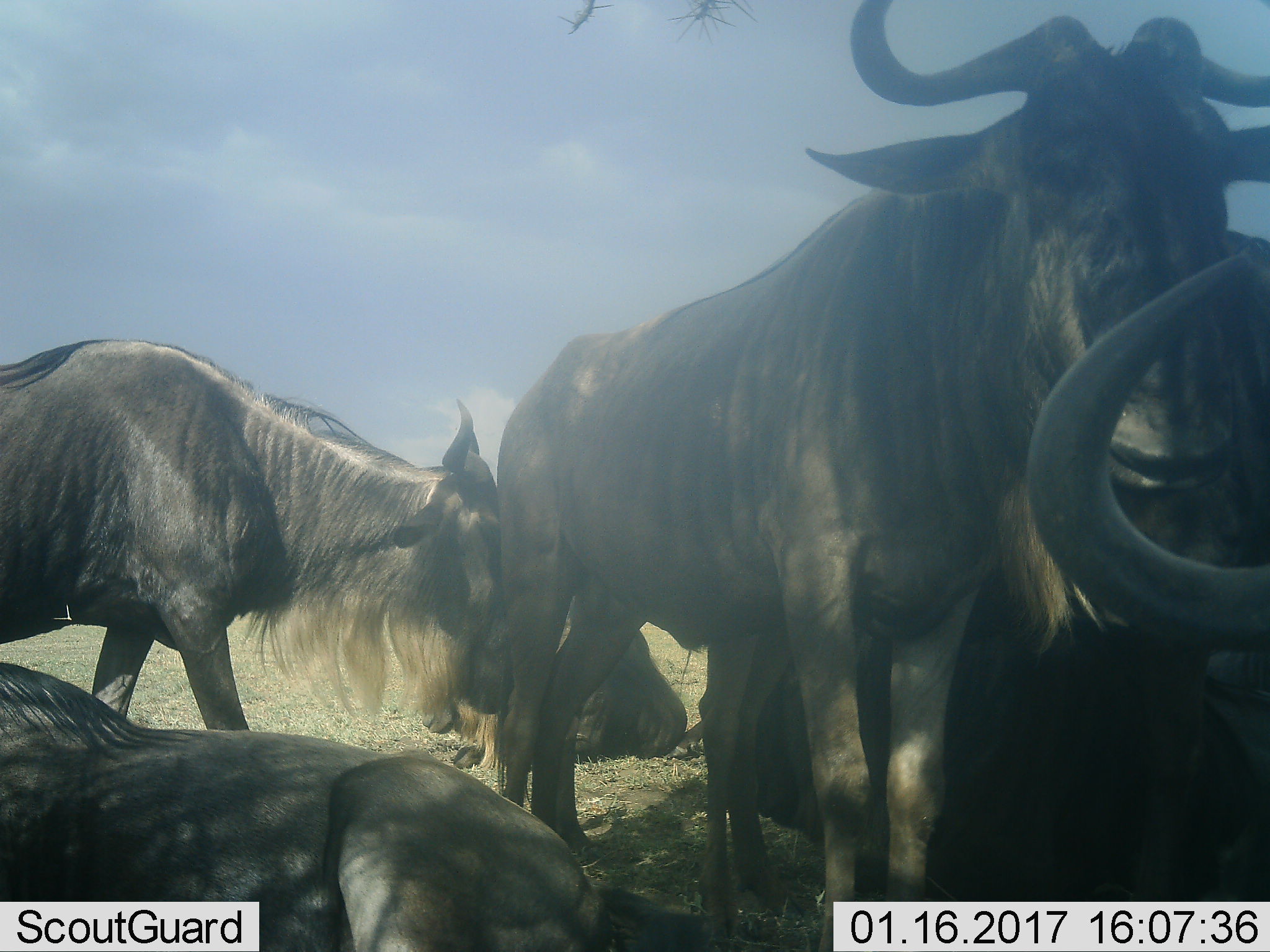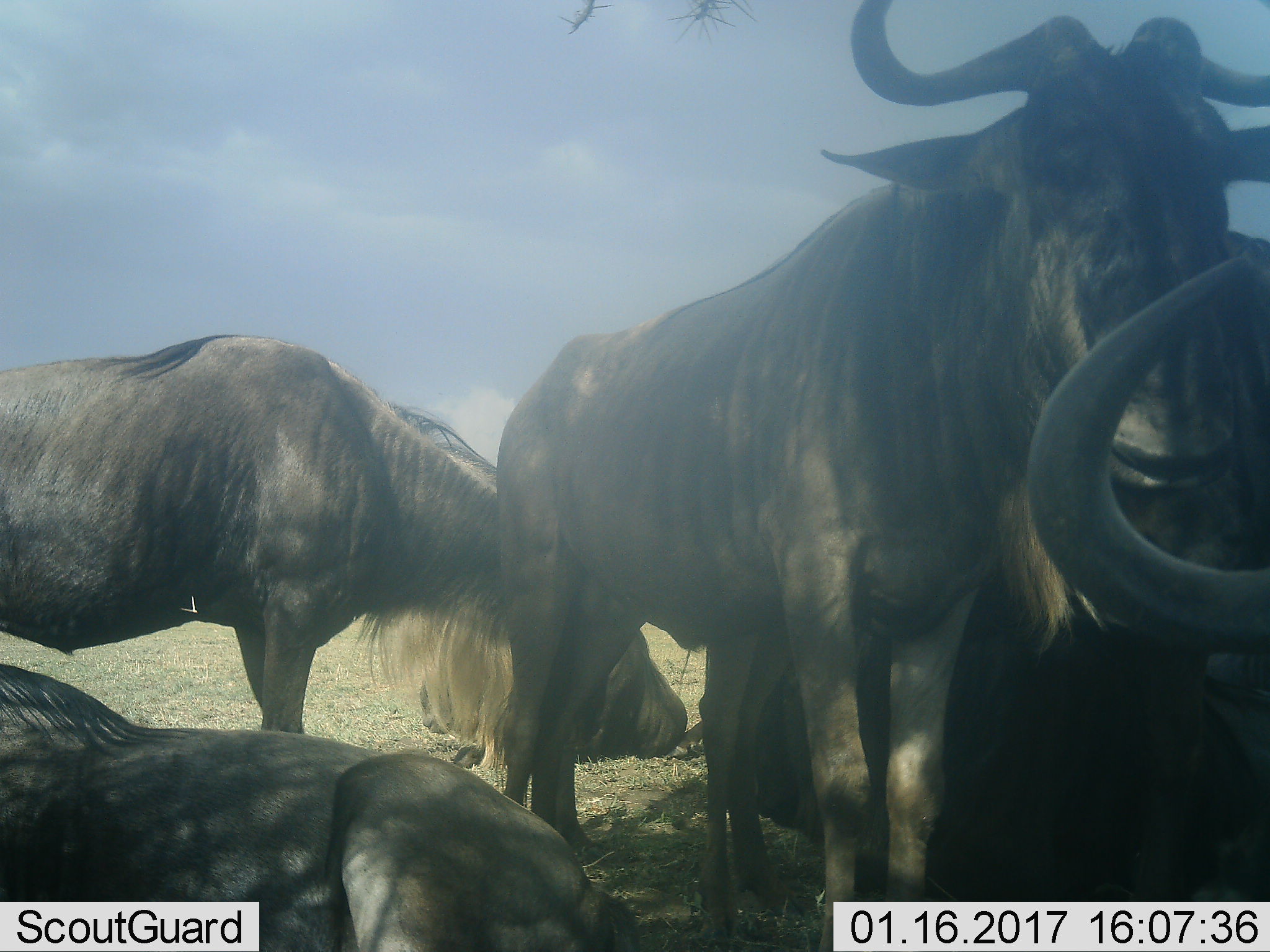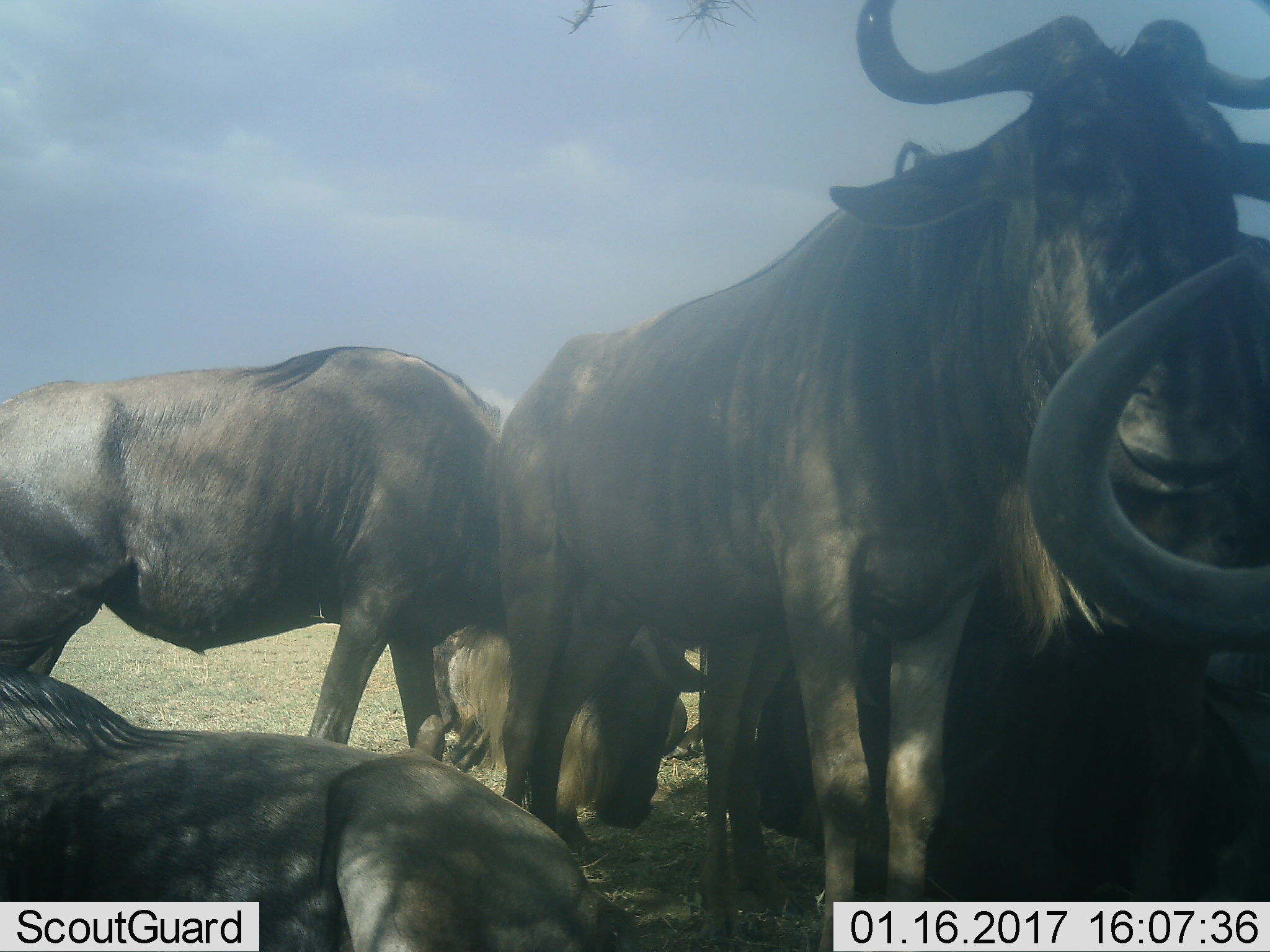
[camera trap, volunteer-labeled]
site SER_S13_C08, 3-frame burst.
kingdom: Animalia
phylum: Chordata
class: Mammalia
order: Artiodactyla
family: Bovidae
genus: Connochaetes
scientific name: Connochaetes taurinus taurinus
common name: blue wildebeest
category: wildebeestblue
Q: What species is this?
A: Wildebeestblue (blue wildebeest) (Connochaetes taurinus taurinus).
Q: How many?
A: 4.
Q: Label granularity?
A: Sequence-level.